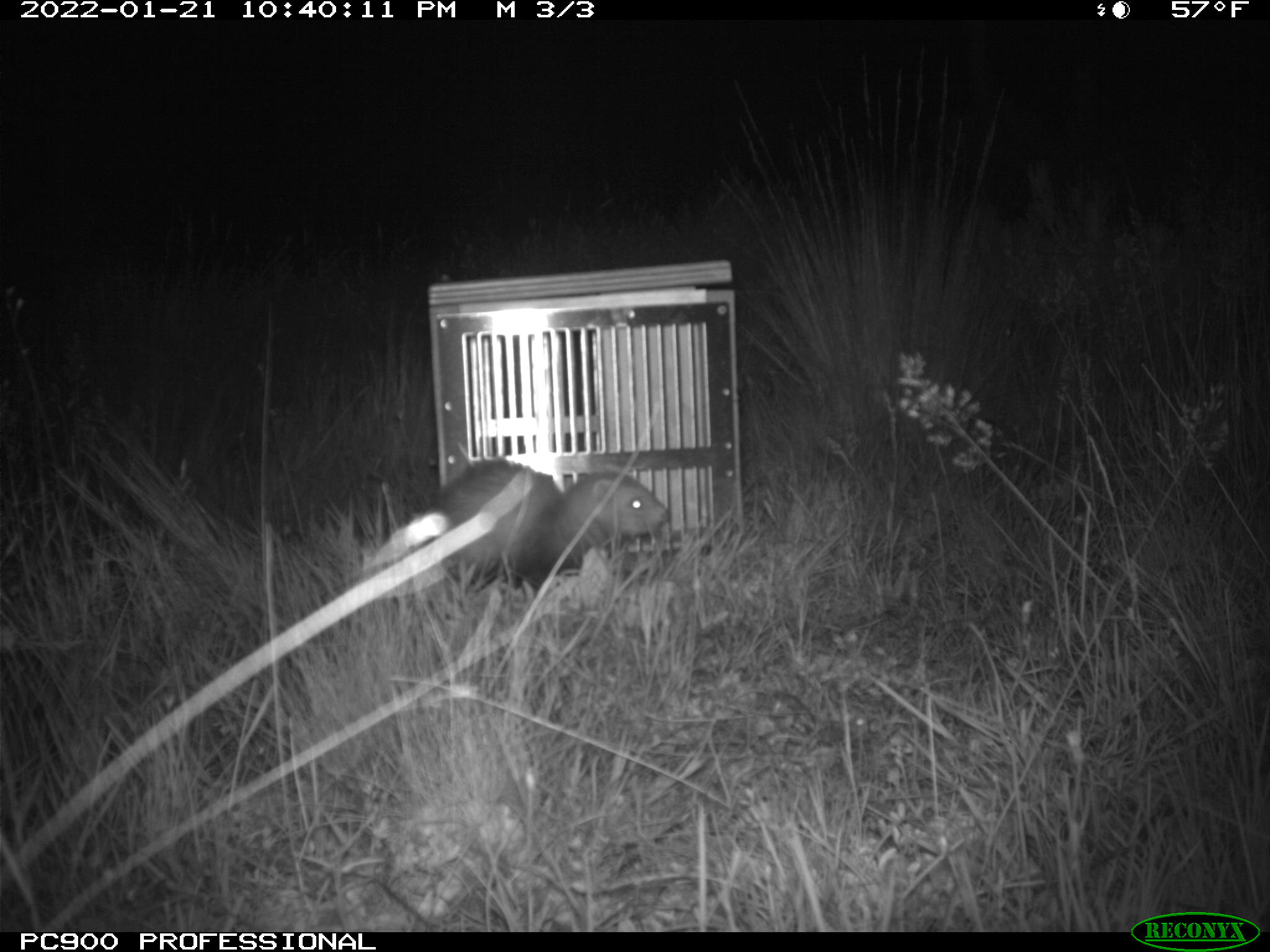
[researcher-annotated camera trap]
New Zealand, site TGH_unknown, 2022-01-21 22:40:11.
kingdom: Animalia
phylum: Chordata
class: Mammalia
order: Carnivora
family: Mustelidae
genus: Mustela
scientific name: Mustela furo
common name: ferret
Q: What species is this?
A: Ferret (Mustela furo).